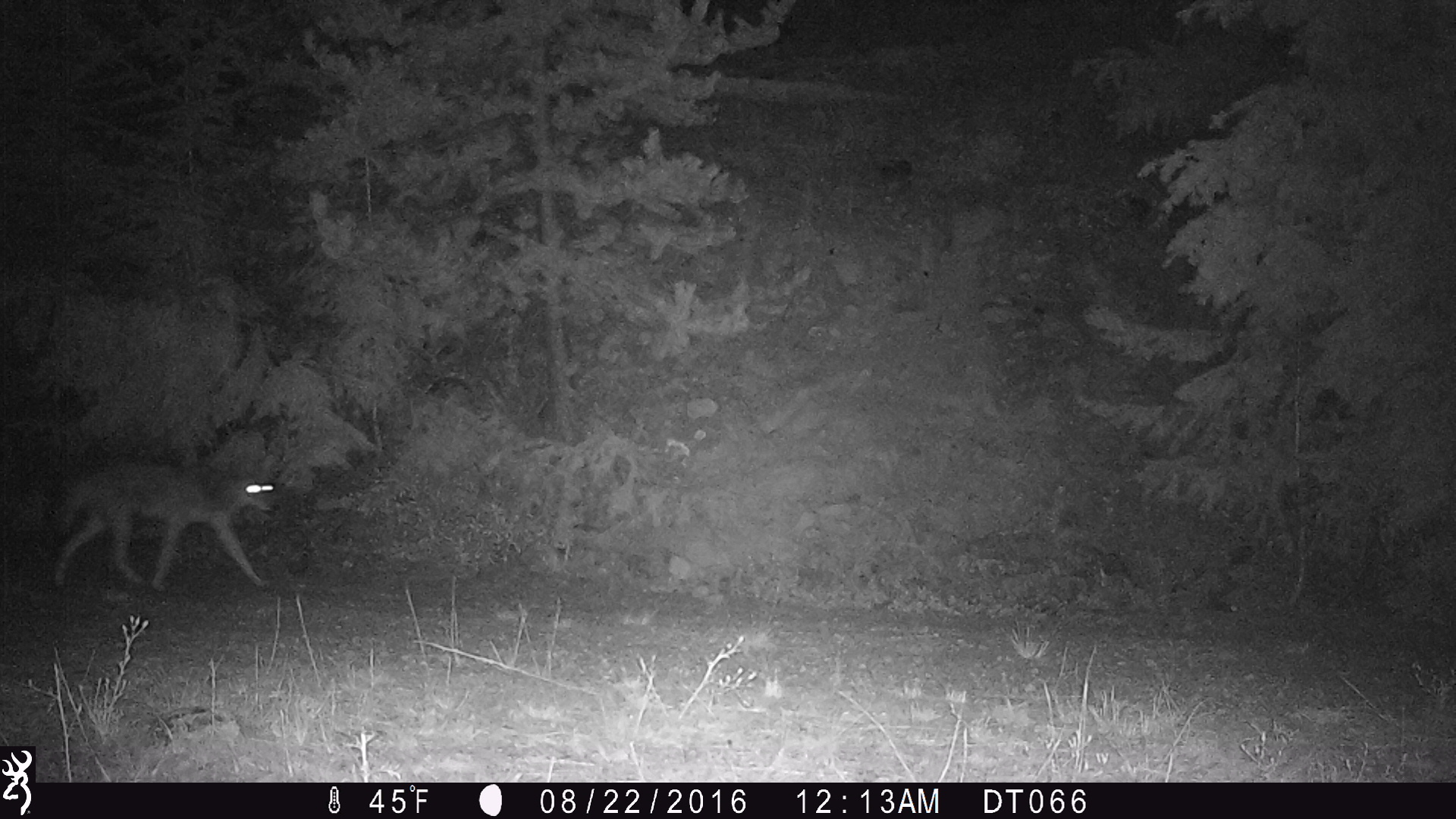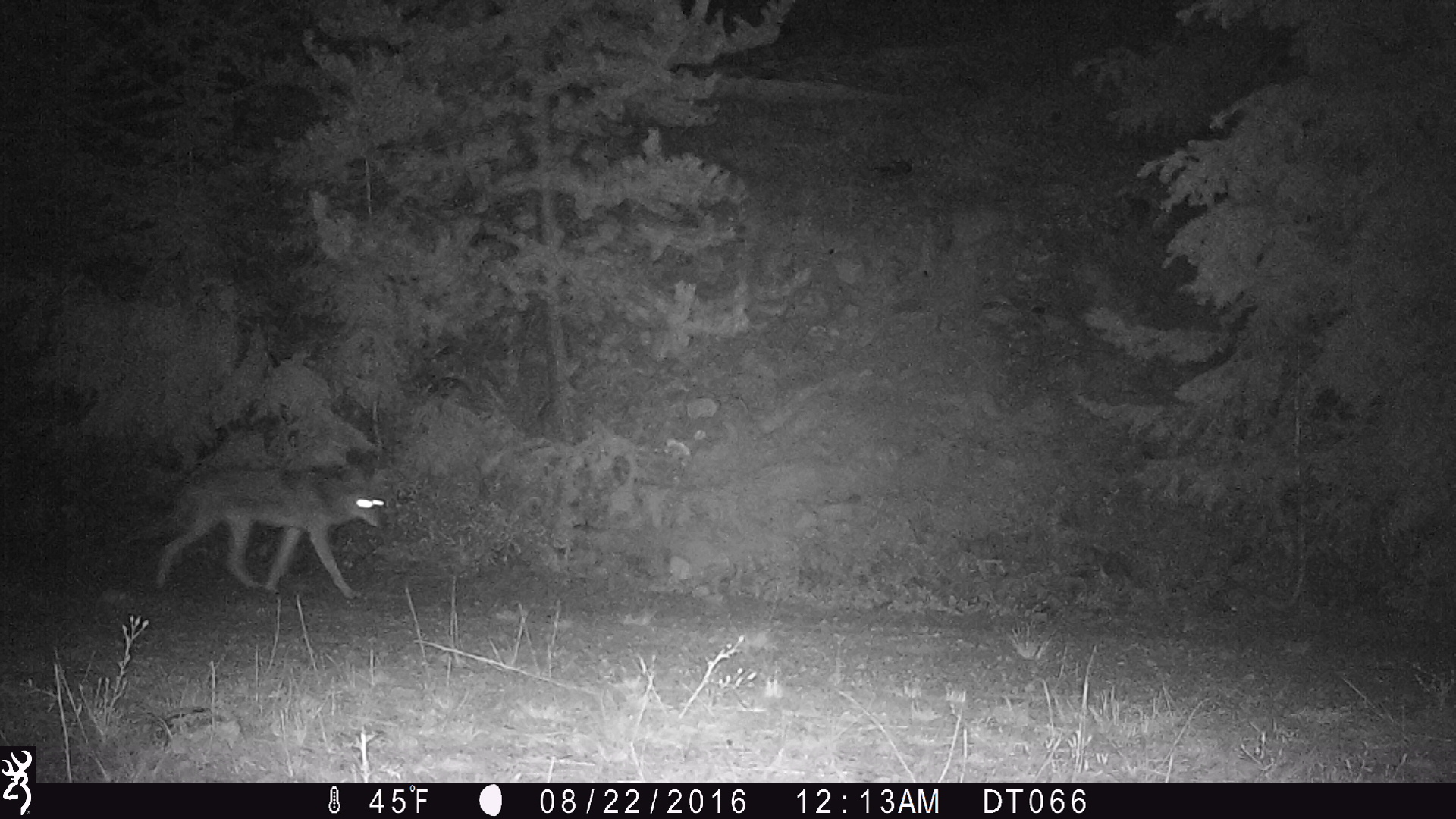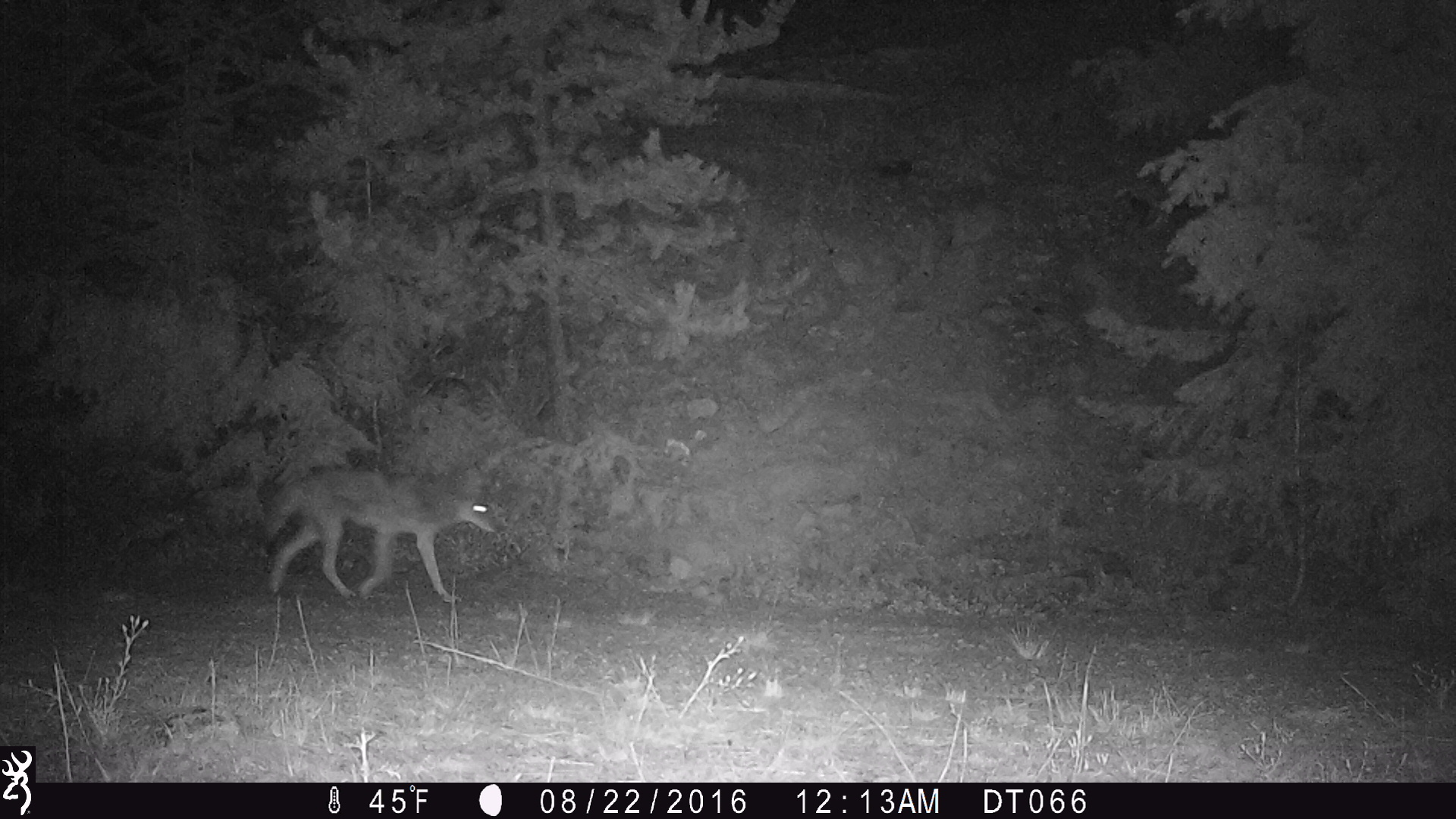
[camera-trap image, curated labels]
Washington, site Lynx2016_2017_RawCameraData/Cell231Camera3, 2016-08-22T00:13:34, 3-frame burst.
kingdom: Animalia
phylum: Chordata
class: Mammalia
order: Carnivora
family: Canidae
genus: Canis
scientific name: Canis latrans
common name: coyote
Canis latrans (coyote). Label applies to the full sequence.